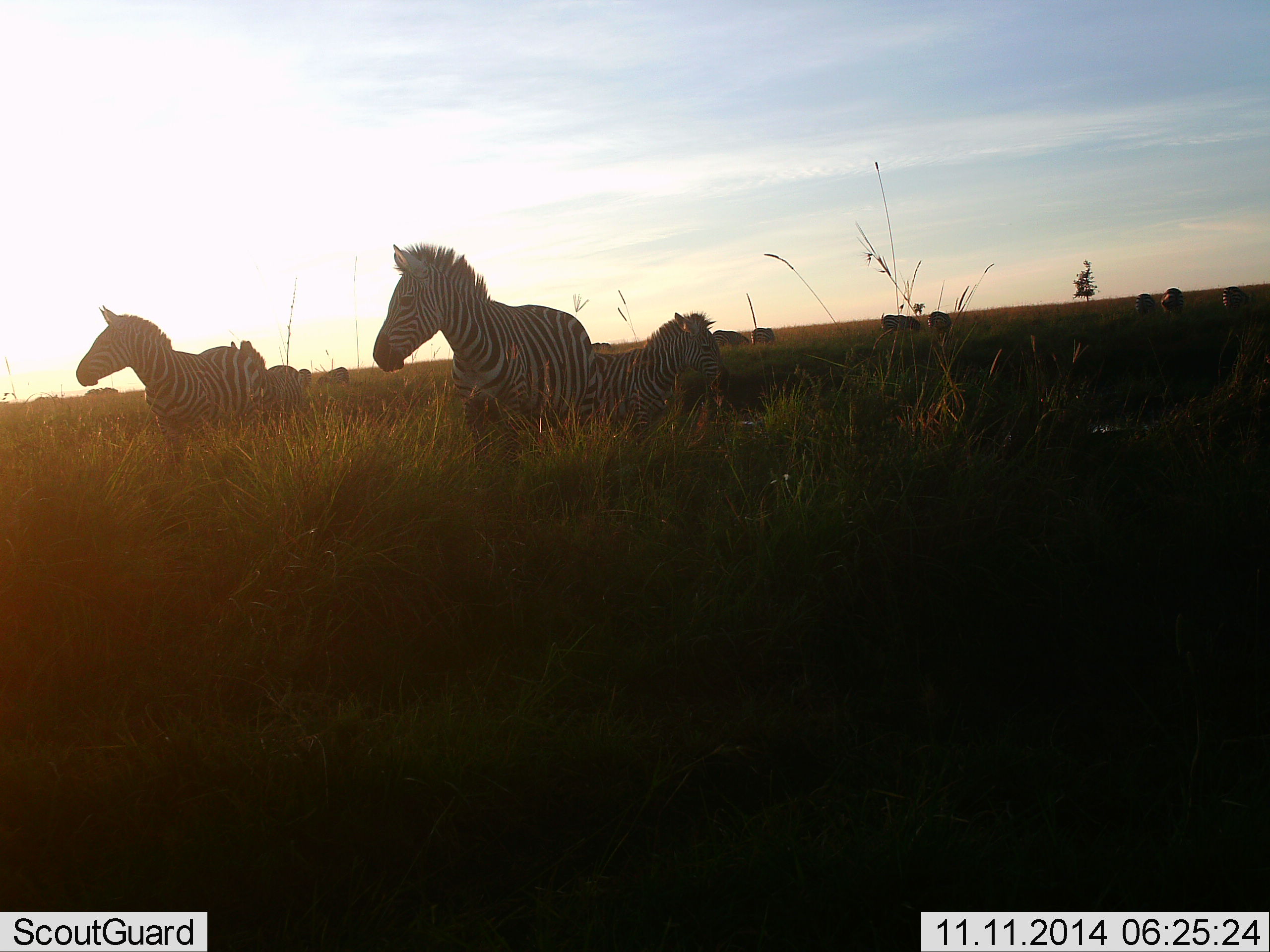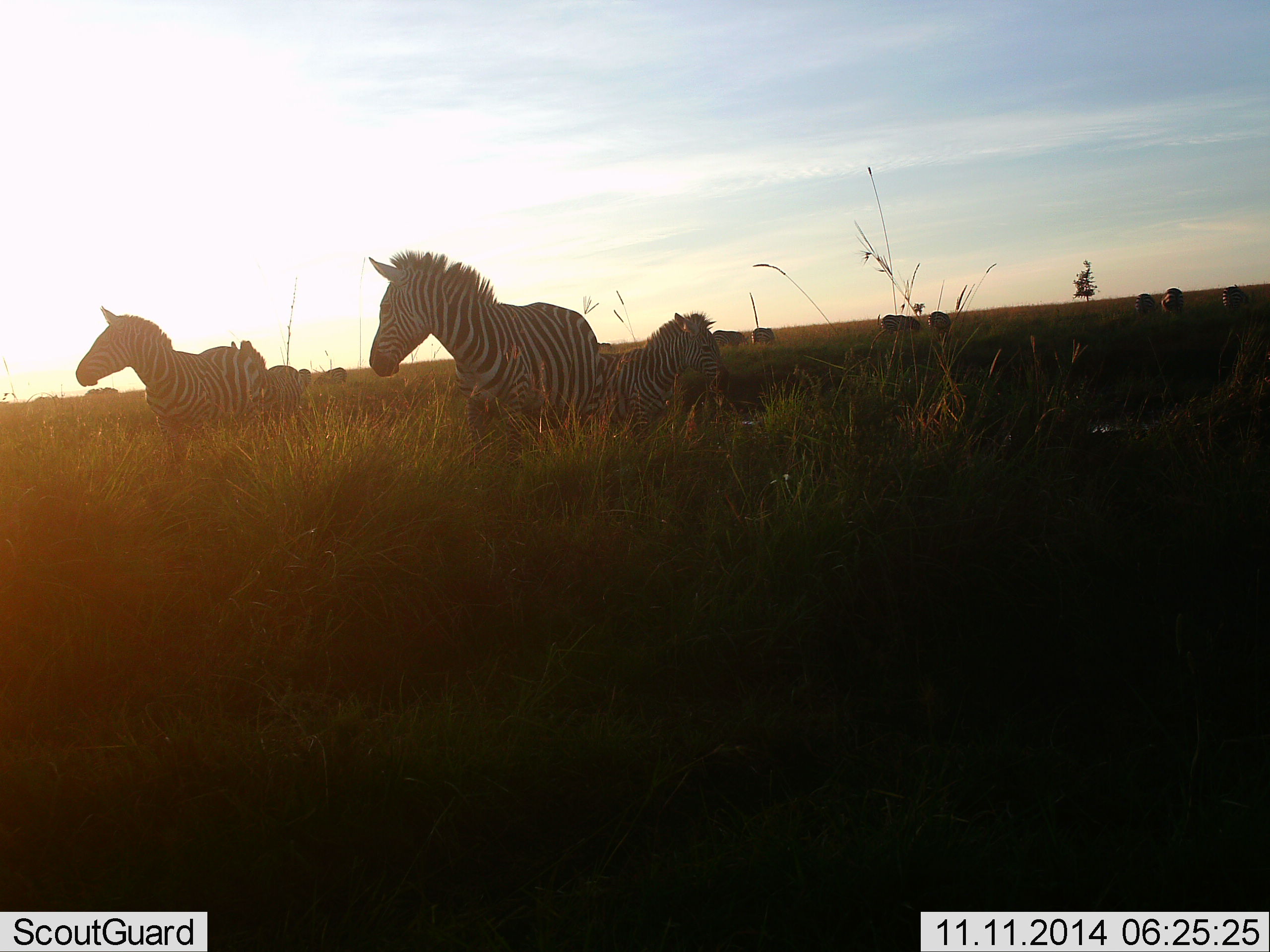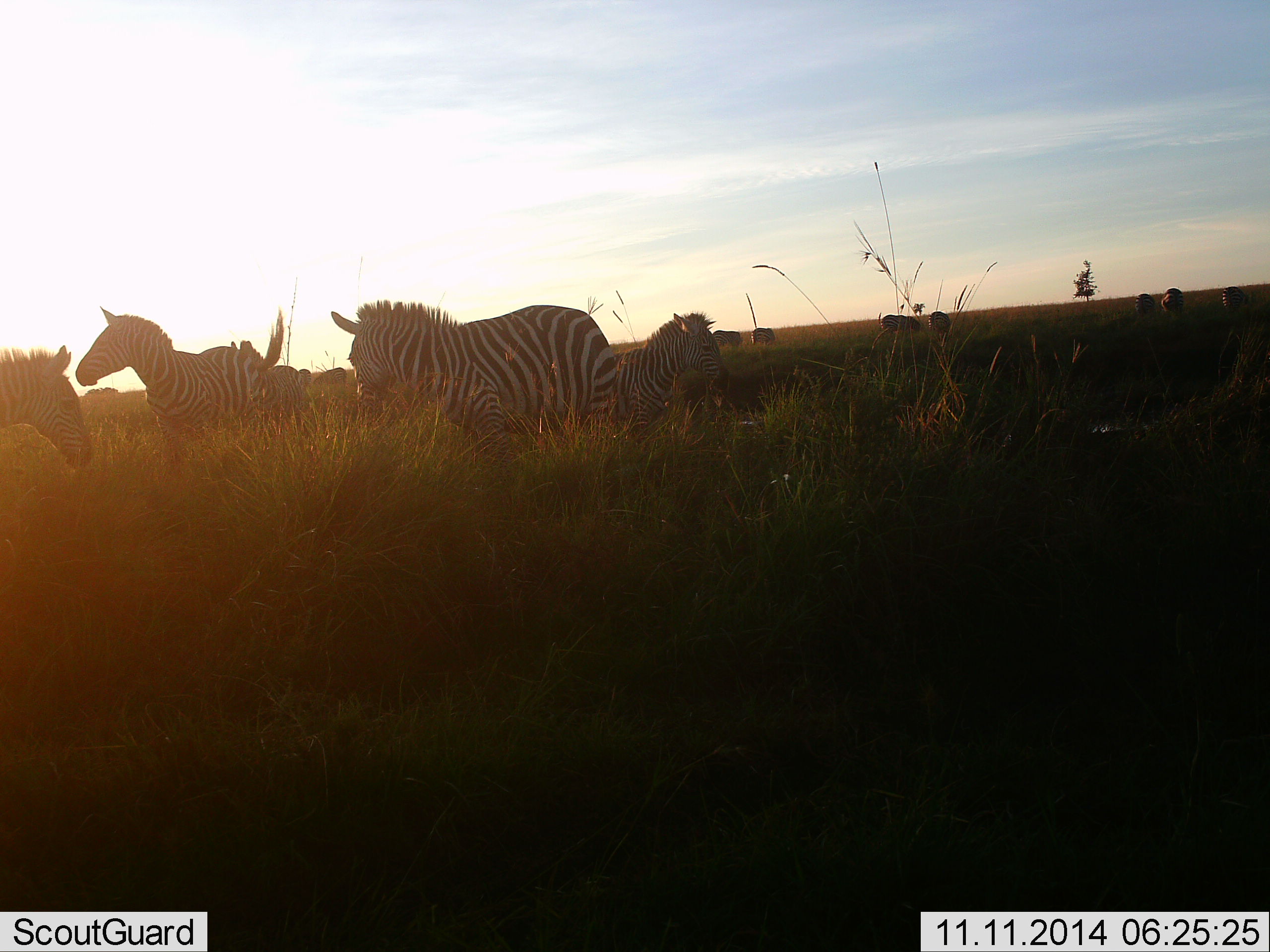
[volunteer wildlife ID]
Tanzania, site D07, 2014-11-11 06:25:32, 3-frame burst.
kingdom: Animalia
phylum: Chordata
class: Mammalia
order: Perissodactyla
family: Equidae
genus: Equus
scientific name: Equus quagga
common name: plains zebra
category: zebra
Zebra (plains zebra) (Equus quagga), count 10. Behavior (volunteer vote fractions): standing 90%, resting 20%, moving 40%, interacting 0%. Young present (vote fraction): 10%. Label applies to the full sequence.